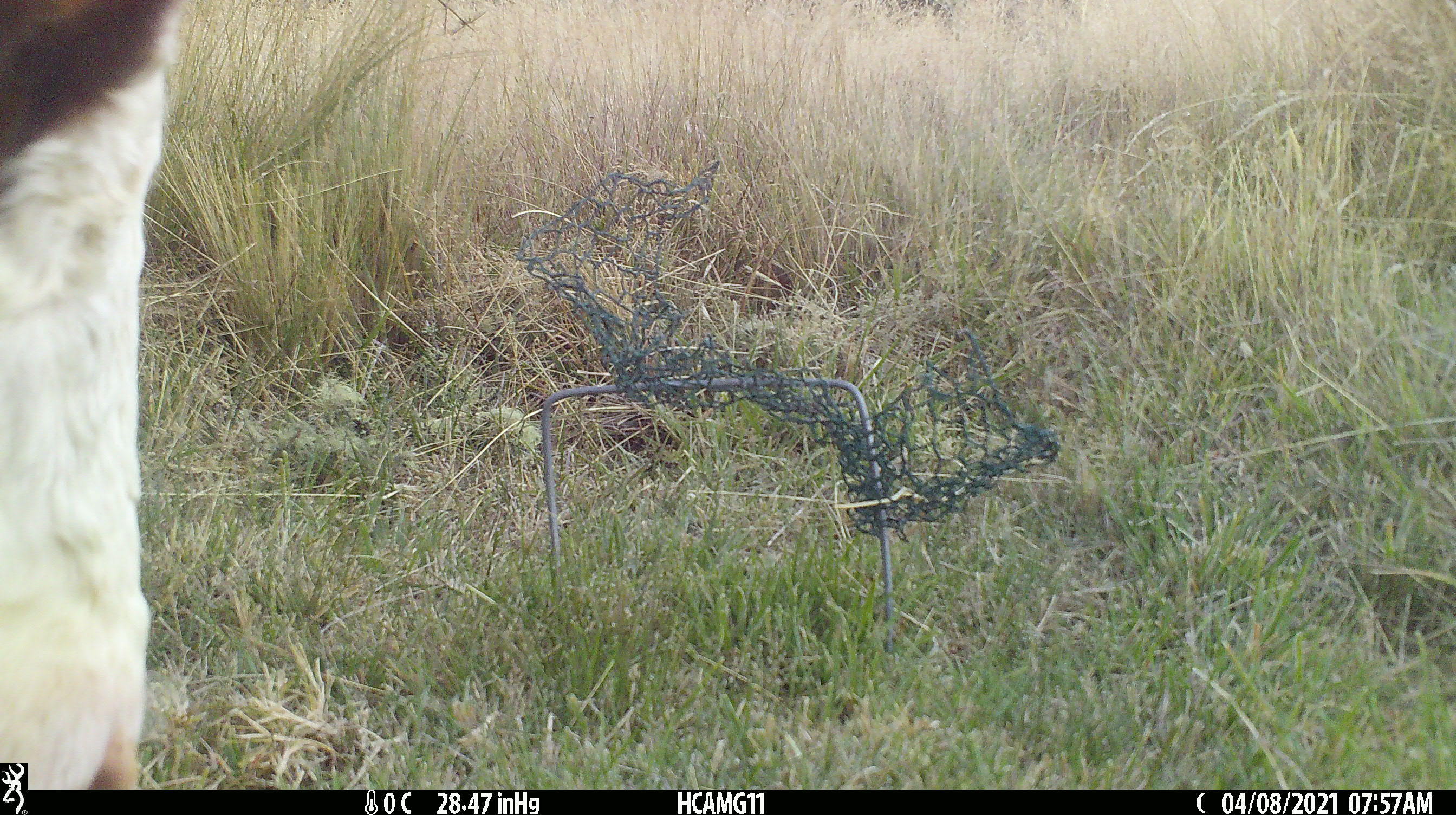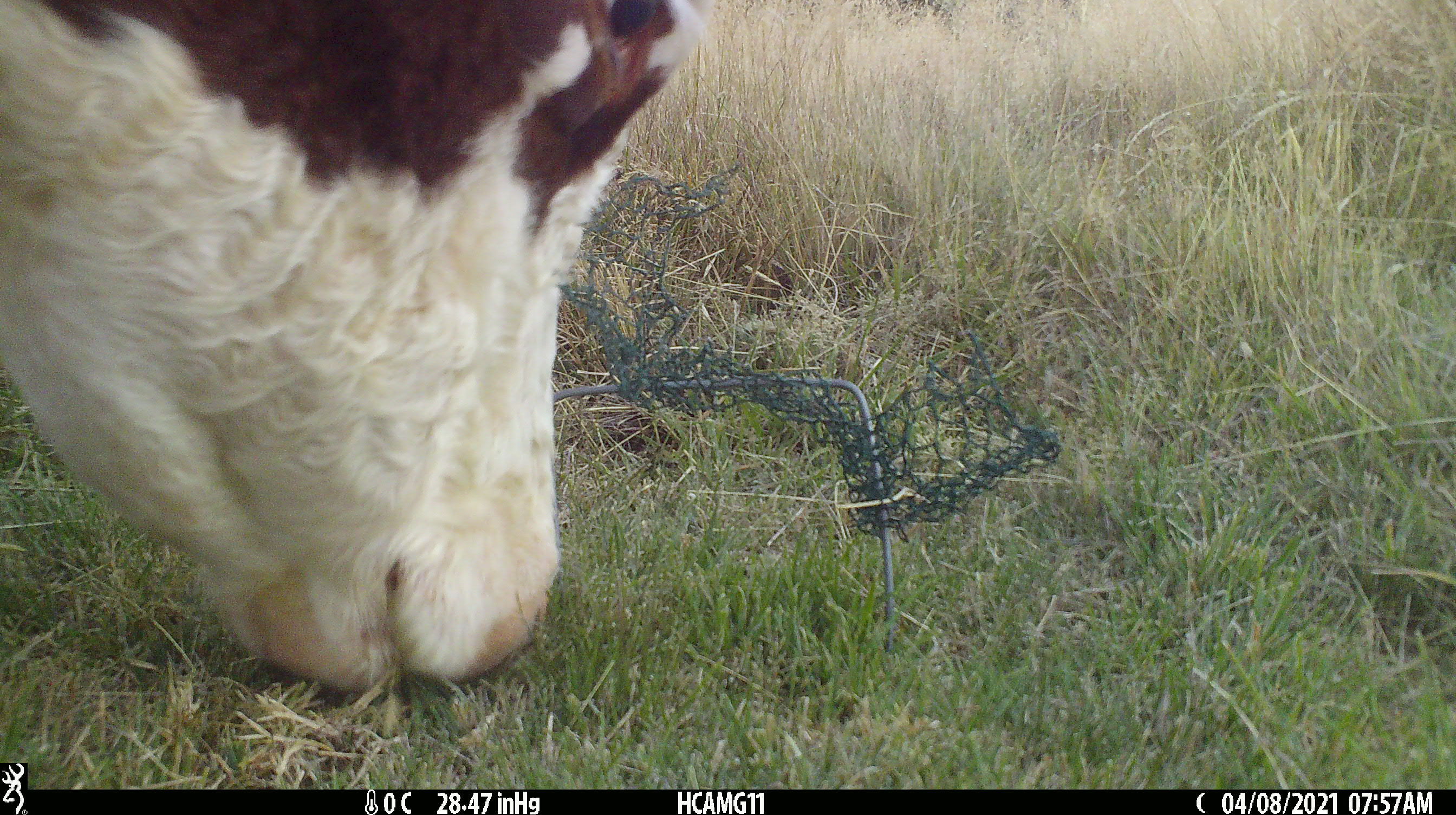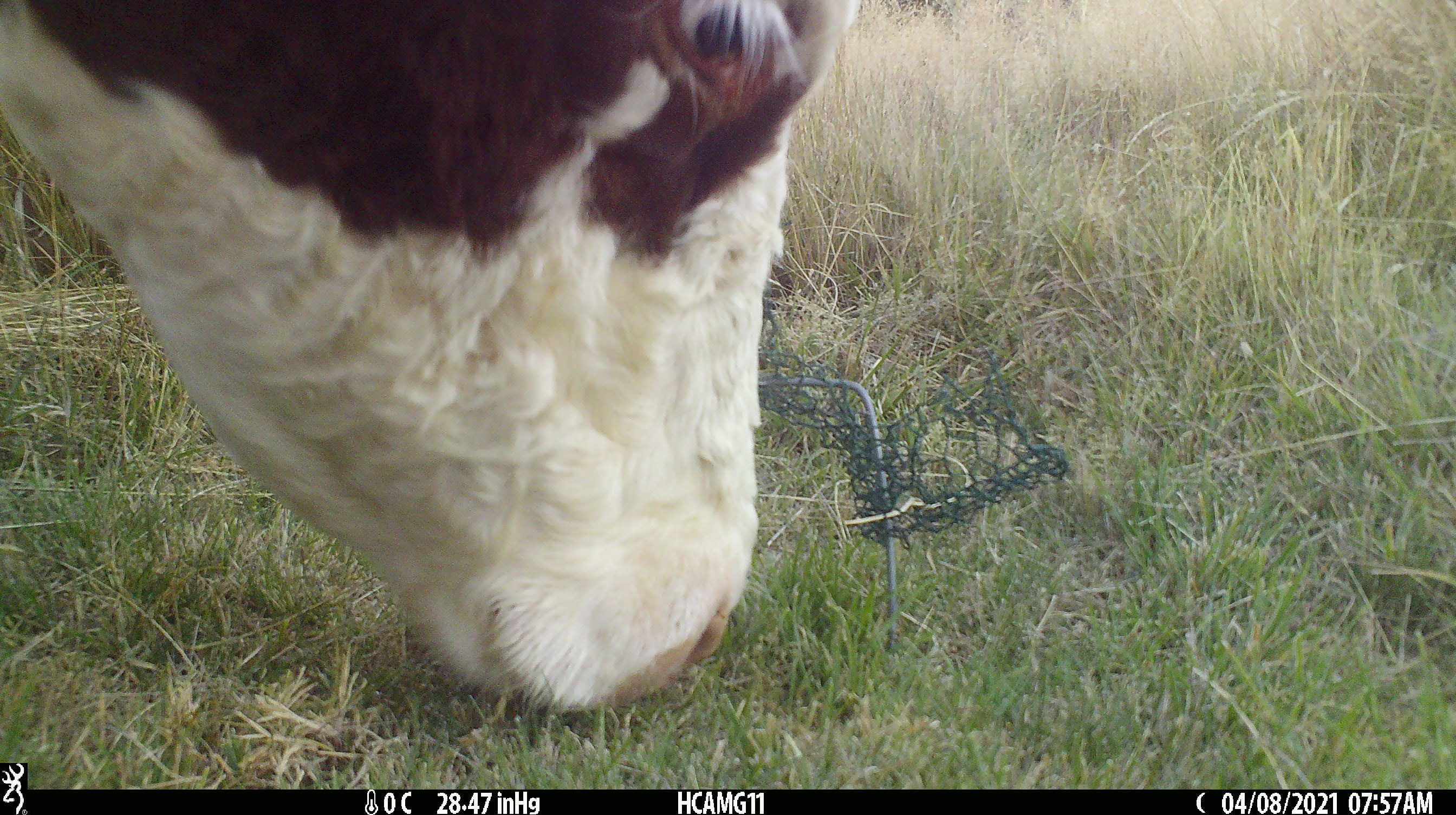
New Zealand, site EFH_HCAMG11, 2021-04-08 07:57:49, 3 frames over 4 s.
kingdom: Animalia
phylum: Chordata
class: Mammalia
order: Artiodactyla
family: Bovidae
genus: Bos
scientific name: Bos taurus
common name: domestic cow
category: cow